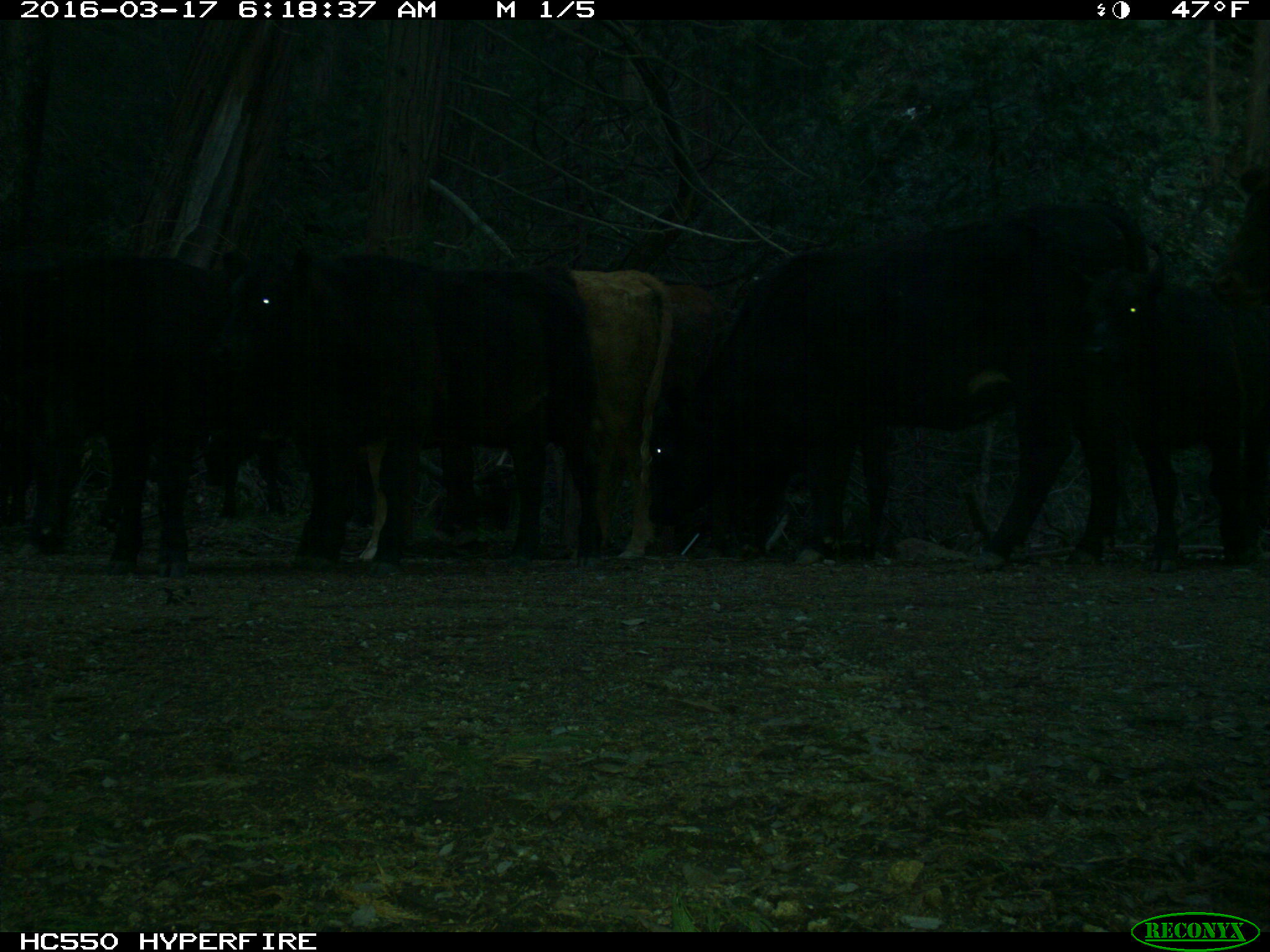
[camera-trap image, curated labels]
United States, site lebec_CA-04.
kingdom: Animalia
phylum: Chordata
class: Mammalia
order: Artiodactyla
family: Bovidae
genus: Bos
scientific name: Bos taurus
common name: domestic cow